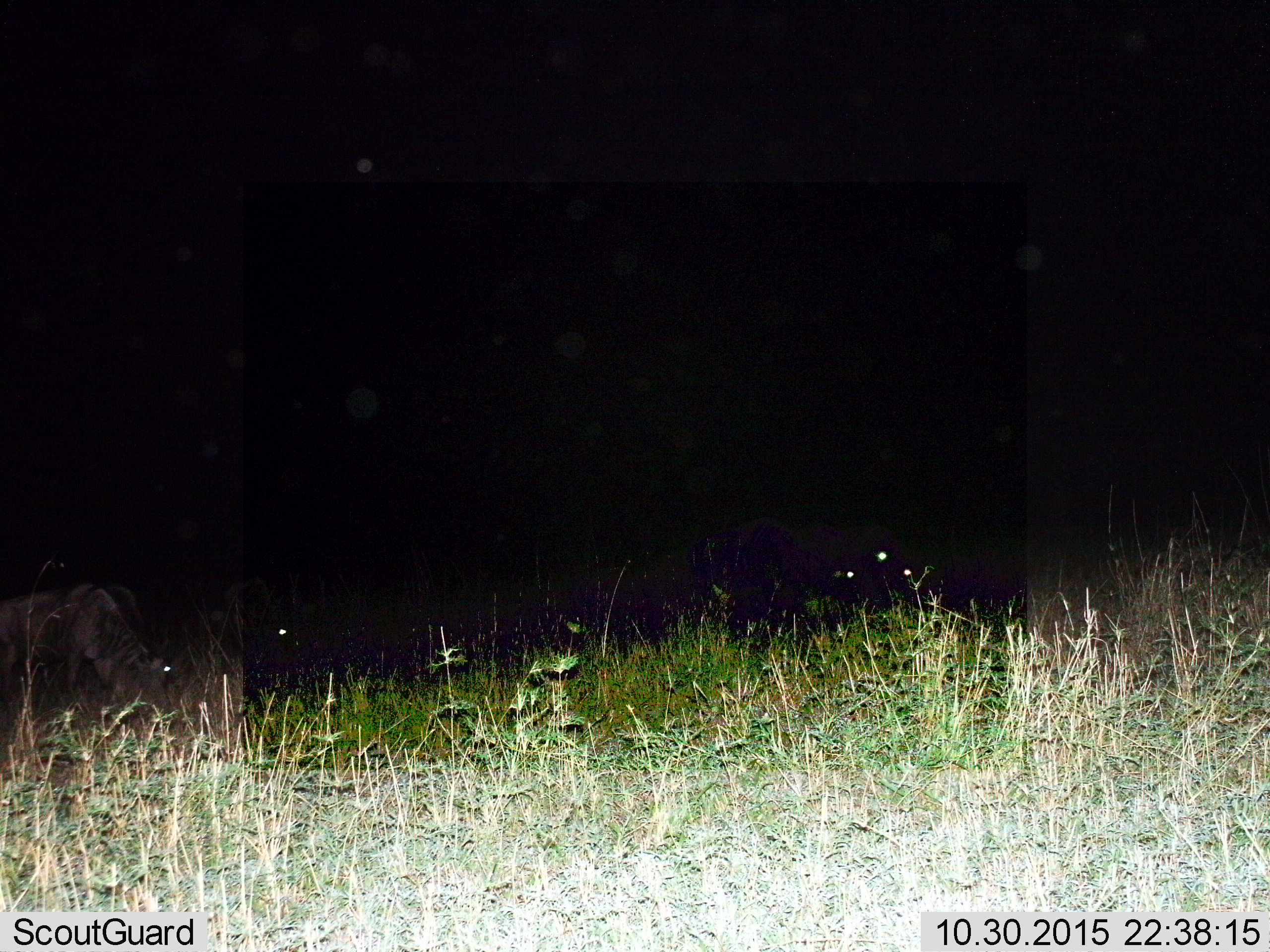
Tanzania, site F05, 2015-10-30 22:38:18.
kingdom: Animalia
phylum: Chordata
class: Mammalia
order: Artiodactyla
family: Bovidae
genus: Connochaetes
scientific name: Connochaetes taurinus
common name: blue wildebeest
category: wildebeest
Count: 1.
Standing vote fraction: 50%.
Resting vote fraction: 10%.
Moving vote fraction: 0%.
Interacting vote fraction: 0%.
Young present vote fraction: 0%.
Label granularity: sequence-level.